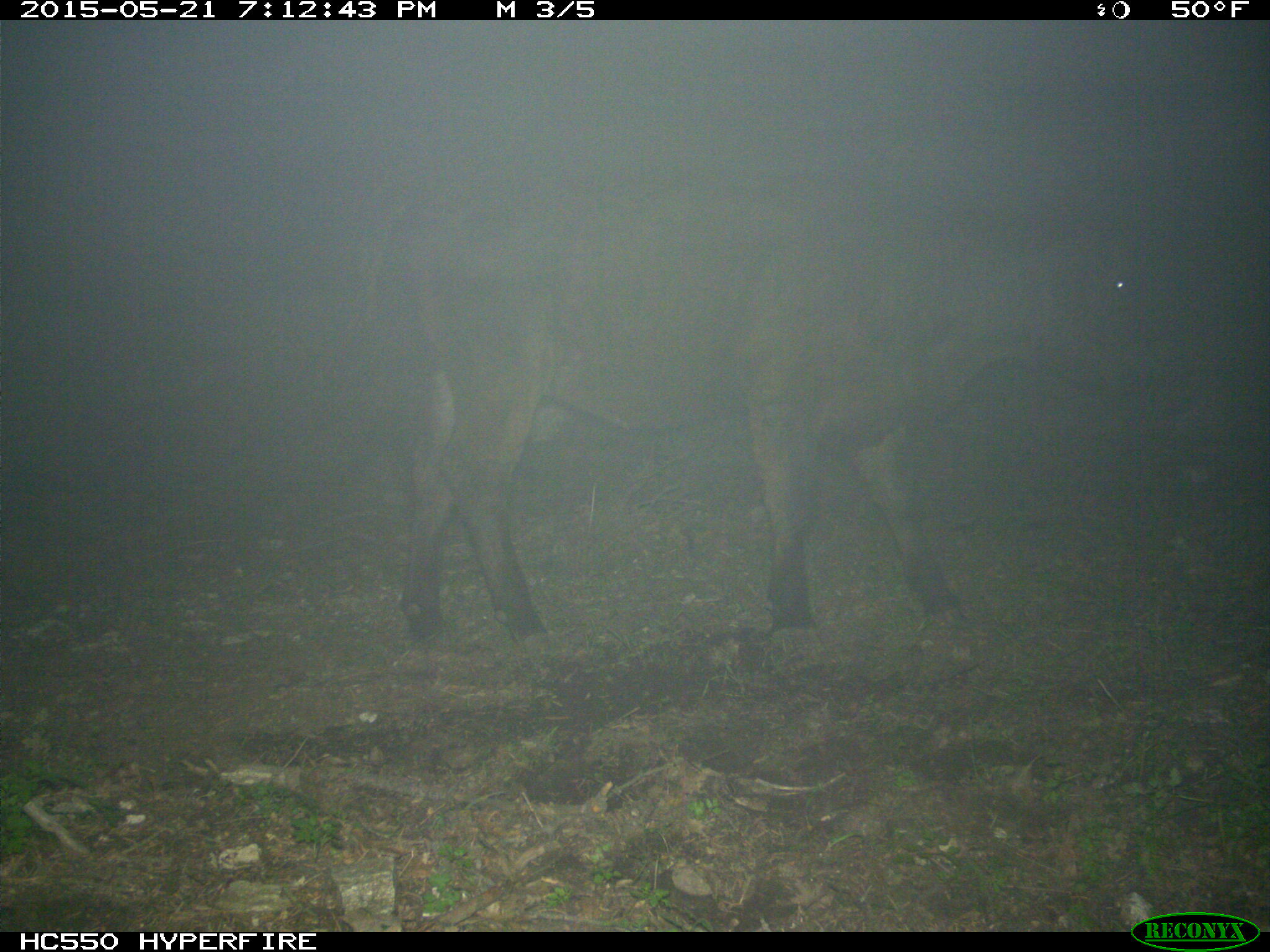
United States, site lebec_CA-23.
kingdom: Animalia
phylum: Chordata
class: Mammalia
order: Artiodactyla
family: Bovidae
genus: Bos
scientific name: Bos taurus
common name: domestic cow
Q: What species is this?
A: Bos taurus (domestic cow).